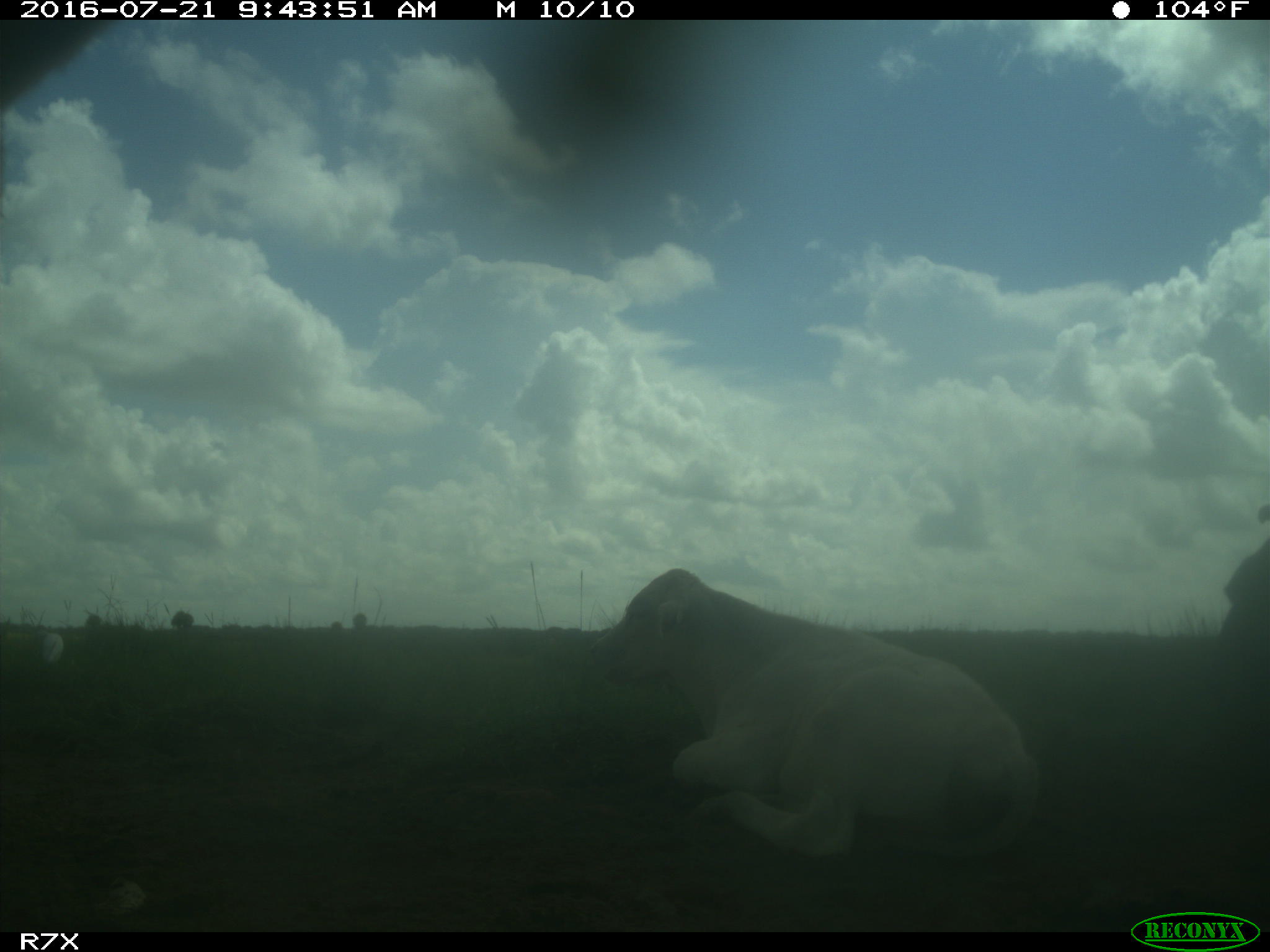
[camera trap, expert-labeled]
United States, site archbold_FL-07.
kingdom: Animalia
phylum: Chordata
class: Mammalia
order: Artiodactyla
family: Bovidae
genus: Bos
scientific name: Bos taurus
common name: domestic cow